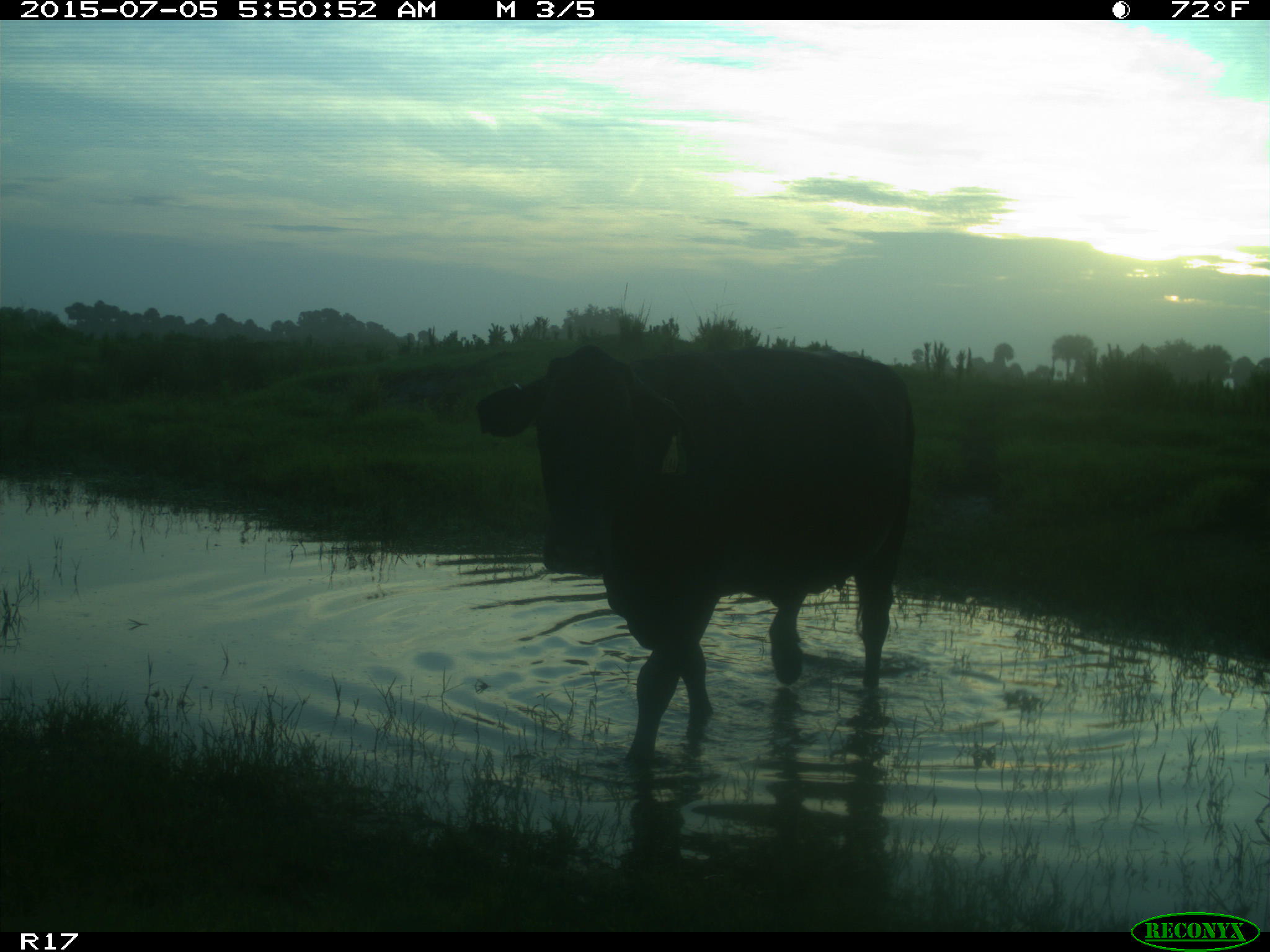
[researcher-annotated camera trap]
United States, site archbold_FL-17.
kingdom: Animalia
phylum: Chordata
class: Mammalia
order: Artiodactyla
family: Bovidae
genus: Bos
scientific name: Bos taurus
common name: domestic cow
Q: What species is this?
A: Bos taurus (domestic cow).